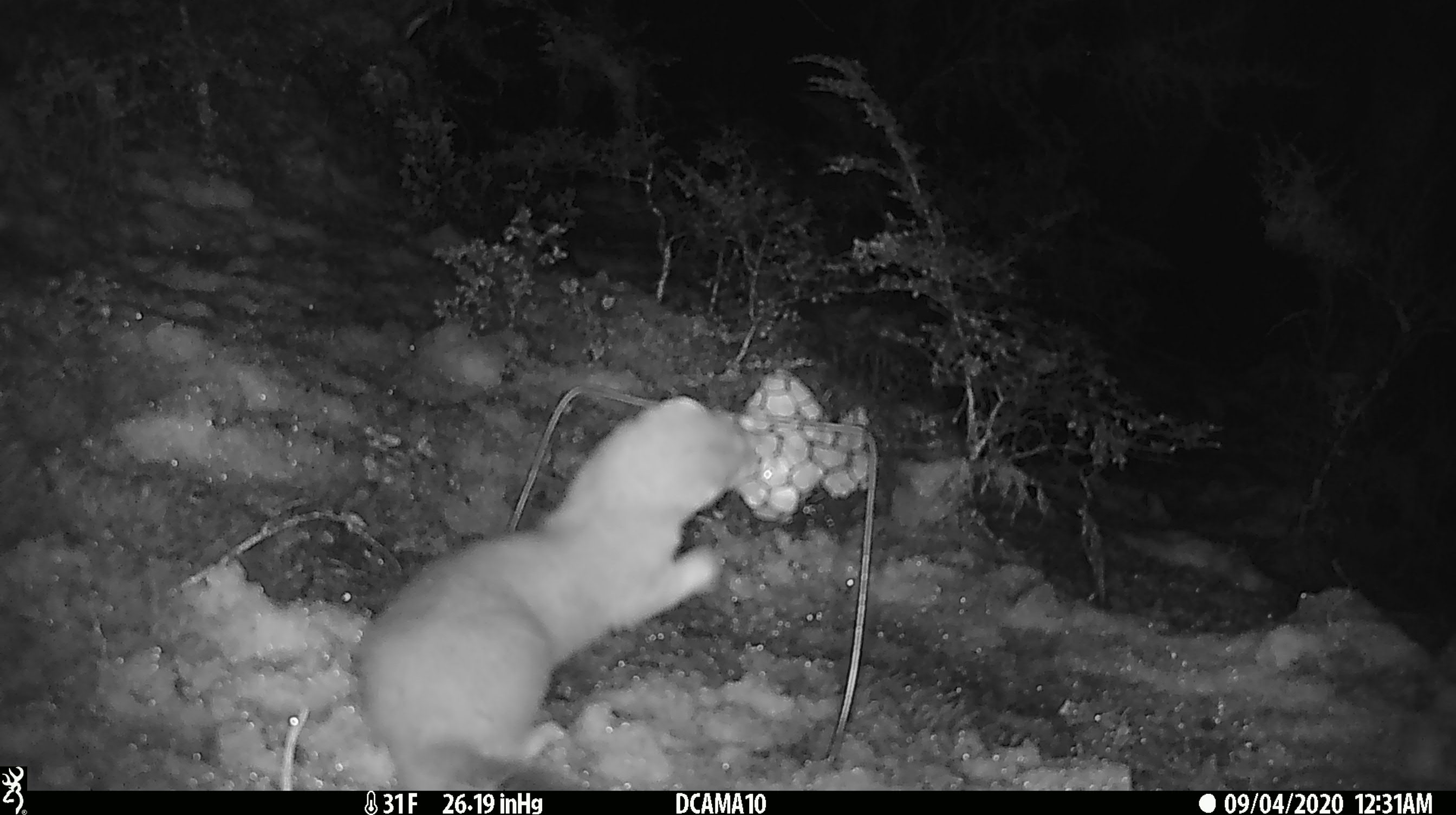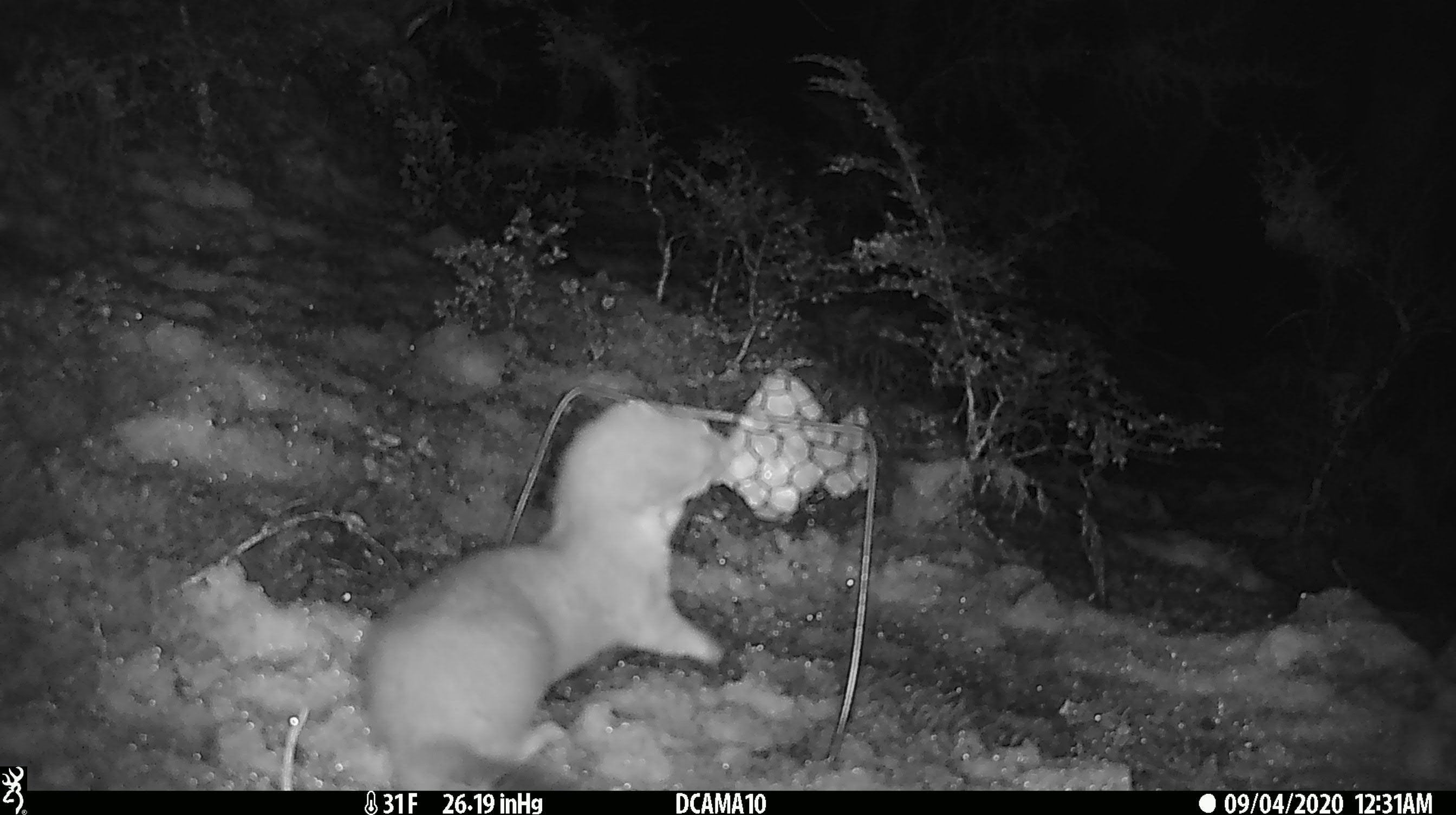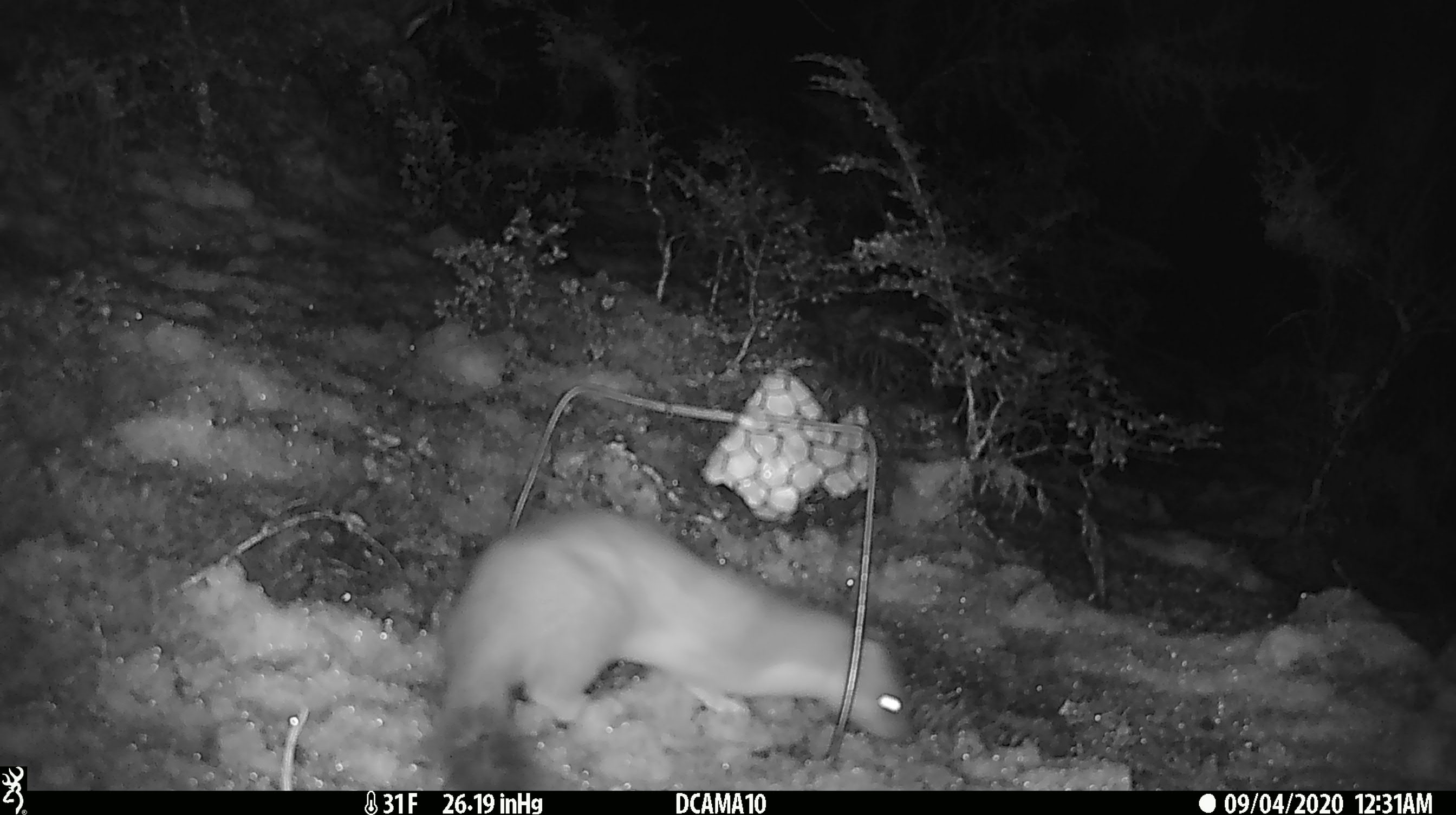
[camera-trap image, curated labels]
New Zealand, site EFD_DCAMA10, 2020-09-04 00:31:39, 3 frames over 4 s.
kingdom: Animalia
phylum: Chordata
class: Mammalia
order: Carnivora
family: Mustelidae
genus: Mustela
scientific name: Mustela erminea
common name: stoat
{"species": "stoat (Mustela erminea)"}